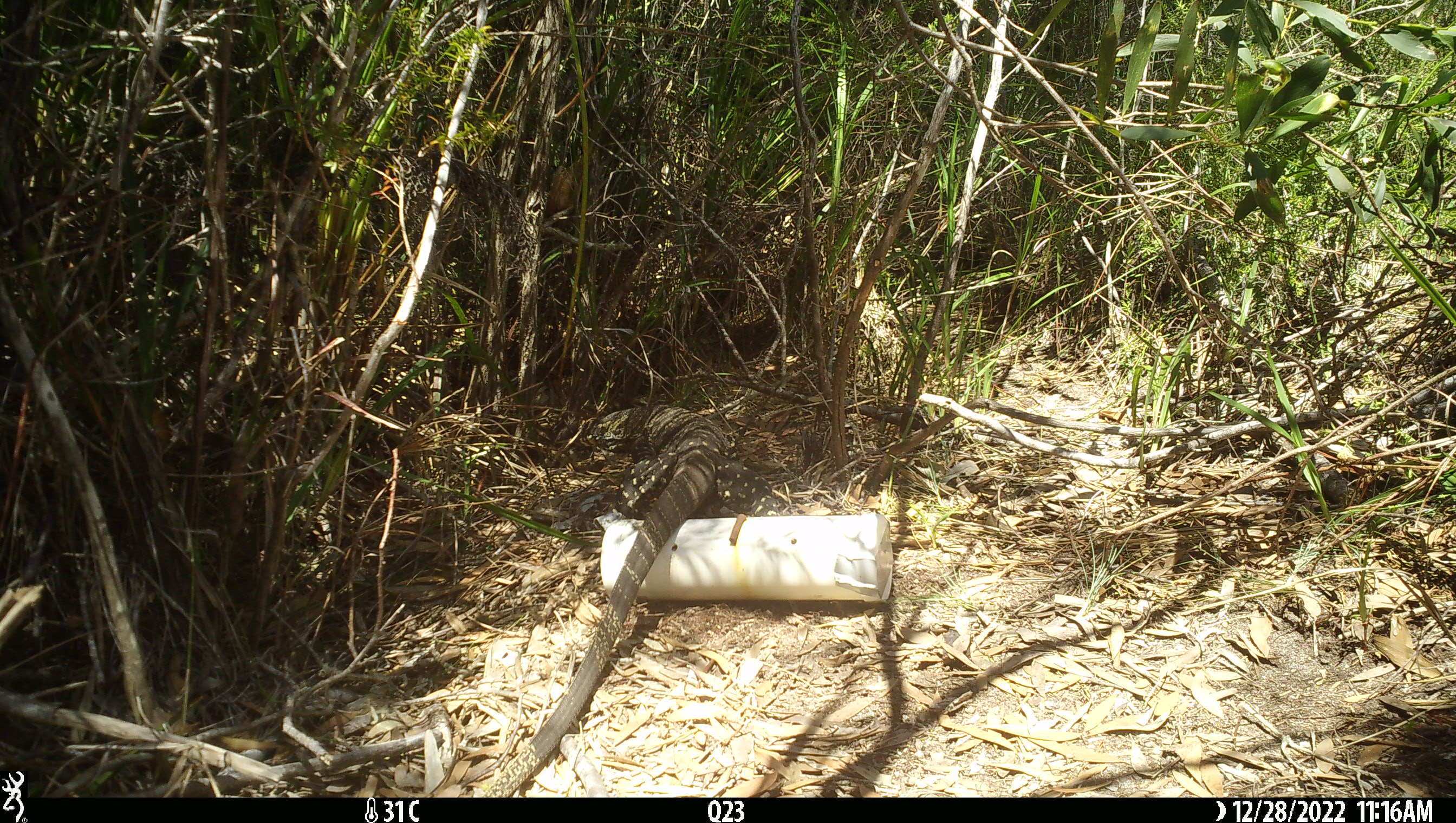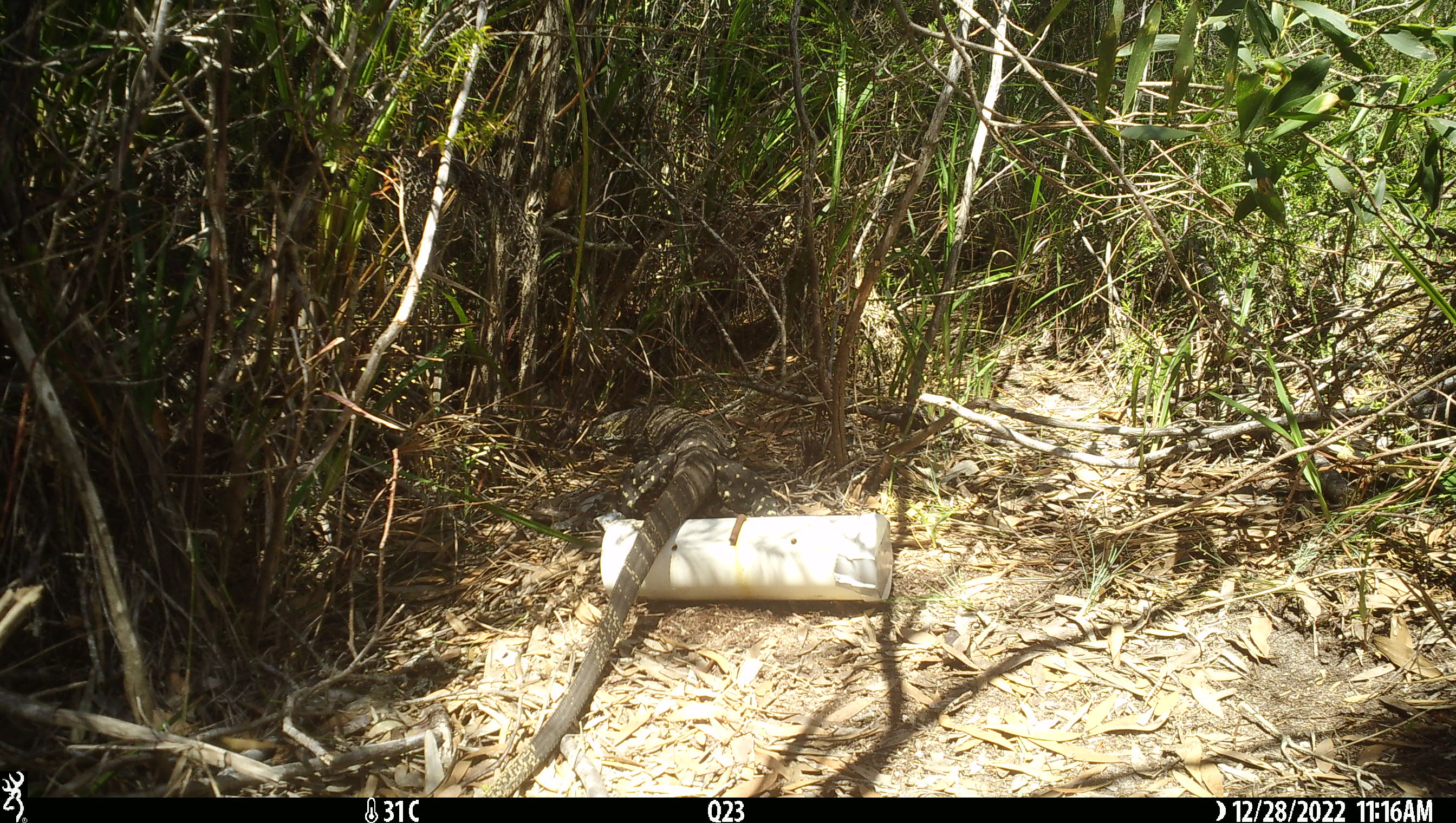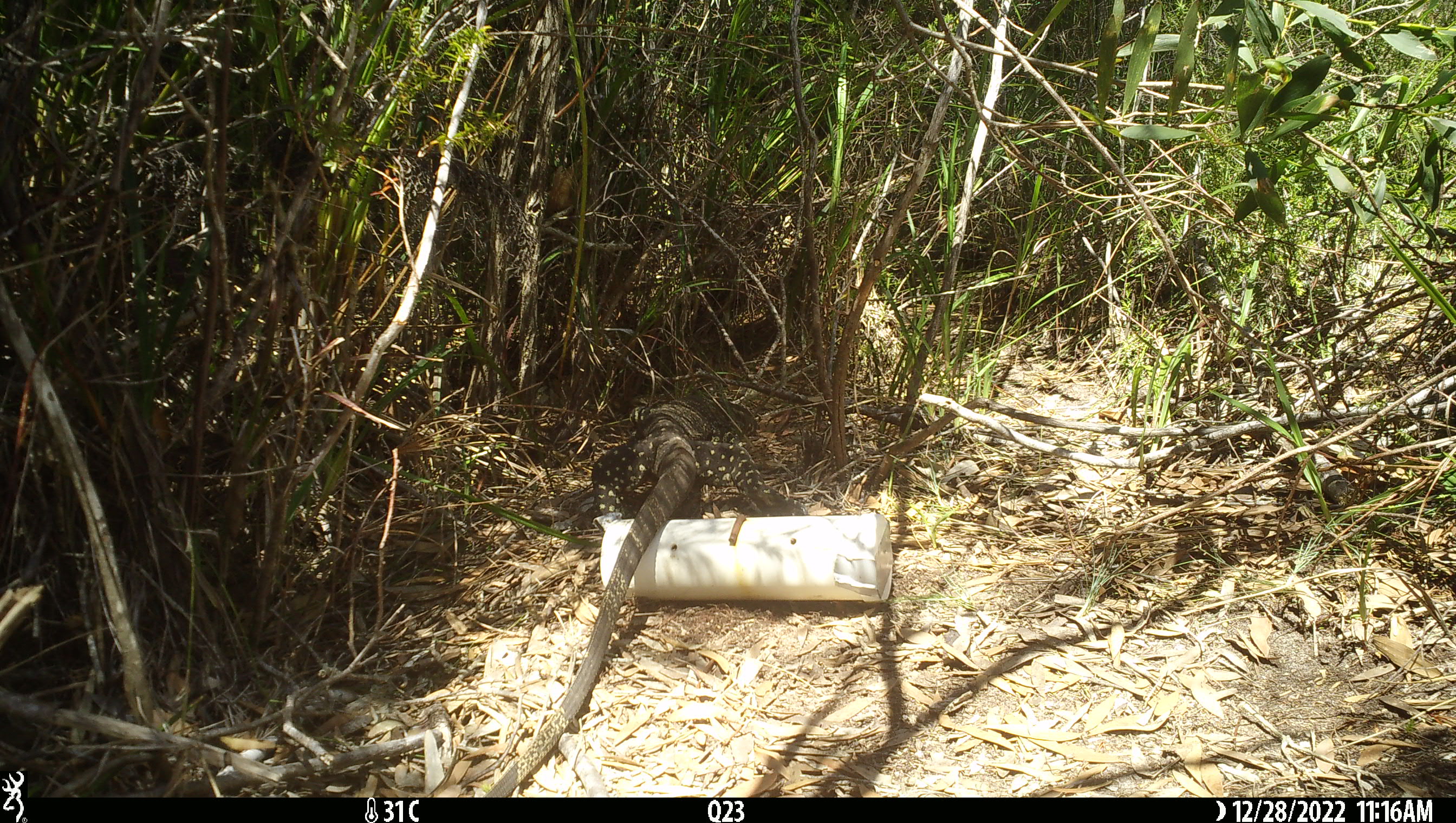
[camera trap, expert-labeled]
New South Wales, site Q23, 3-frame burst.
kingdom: Animalia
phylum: Chordata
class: Reptilia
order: Squamata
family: Varanidae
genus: Varanus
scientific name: Varanus varius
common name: lace monitor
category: goanna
Goanna (lace monitor) (Varanus varius).